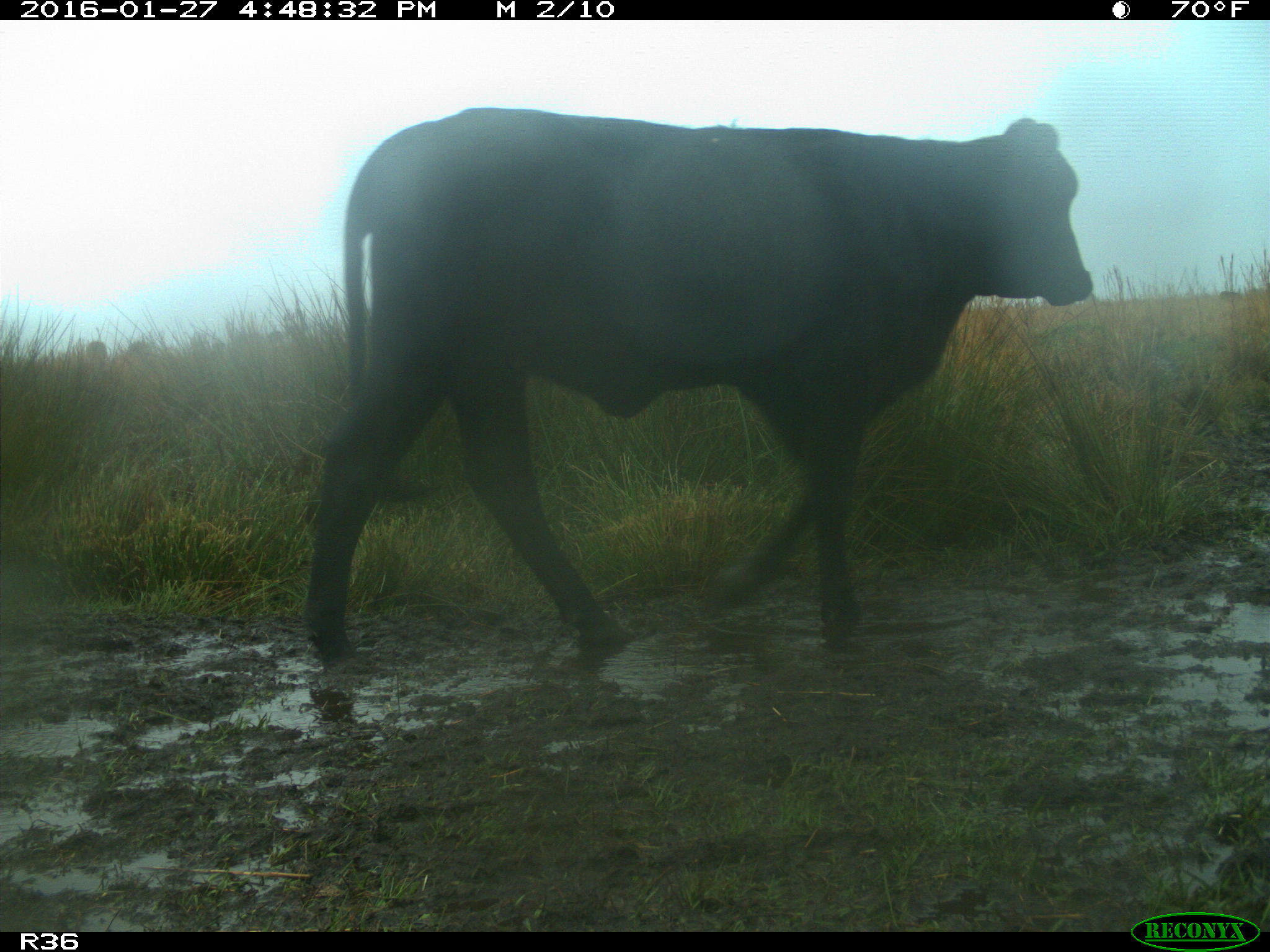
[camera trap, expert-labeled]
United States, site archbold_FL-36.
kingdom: Animalia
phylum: Chordata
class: Mammalia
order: Artiodactyla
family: Bovidae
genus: Bos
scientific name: Bos taurus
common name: domestic cow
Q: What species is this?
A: Bos taurus (domestic cow).